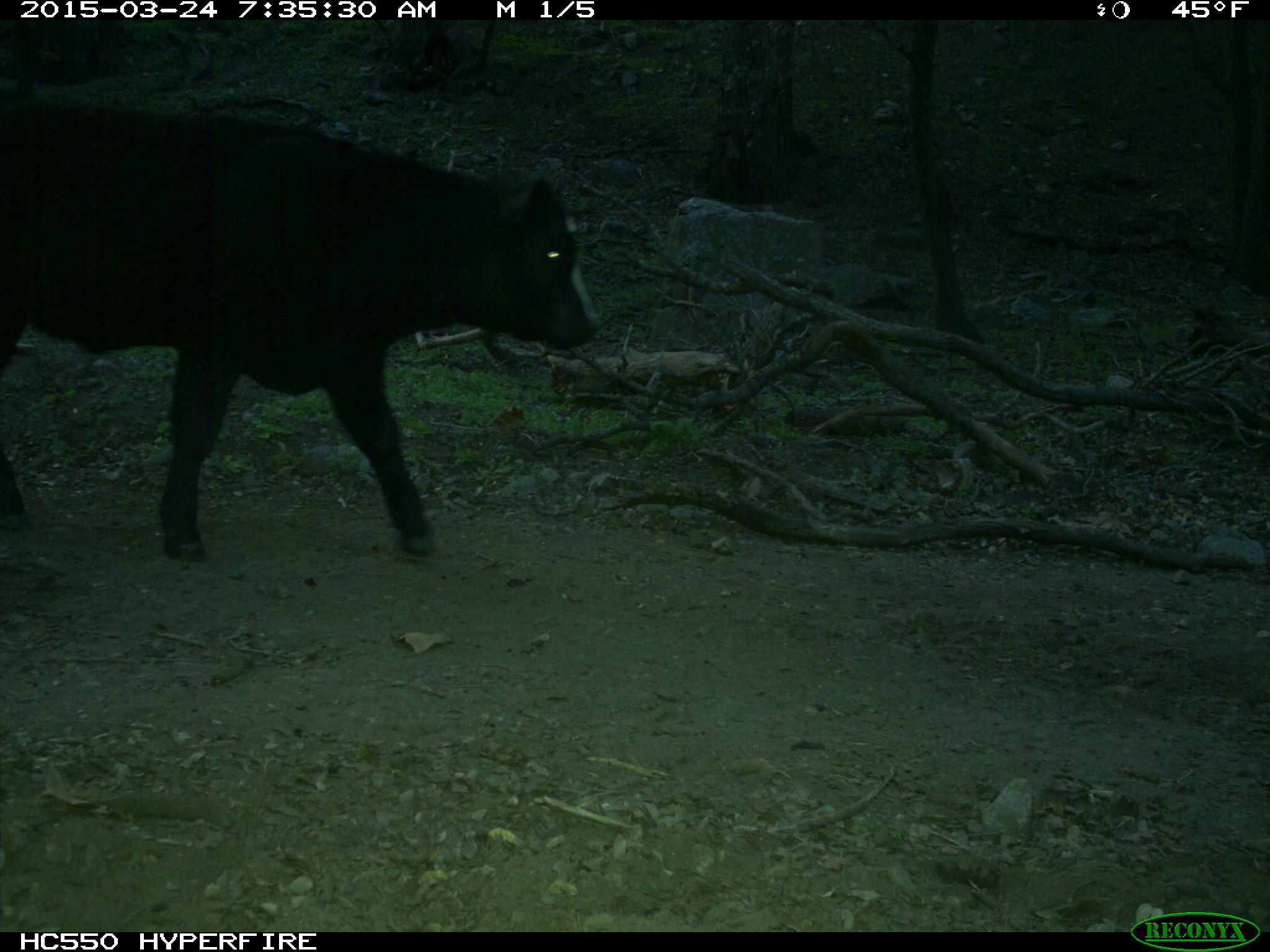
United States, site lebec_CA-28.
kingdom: Animalia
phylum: Chordata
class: Mammalia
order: Artiodactyla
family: Bovidae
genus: Bos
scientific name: Bos taurus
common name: domestic cow